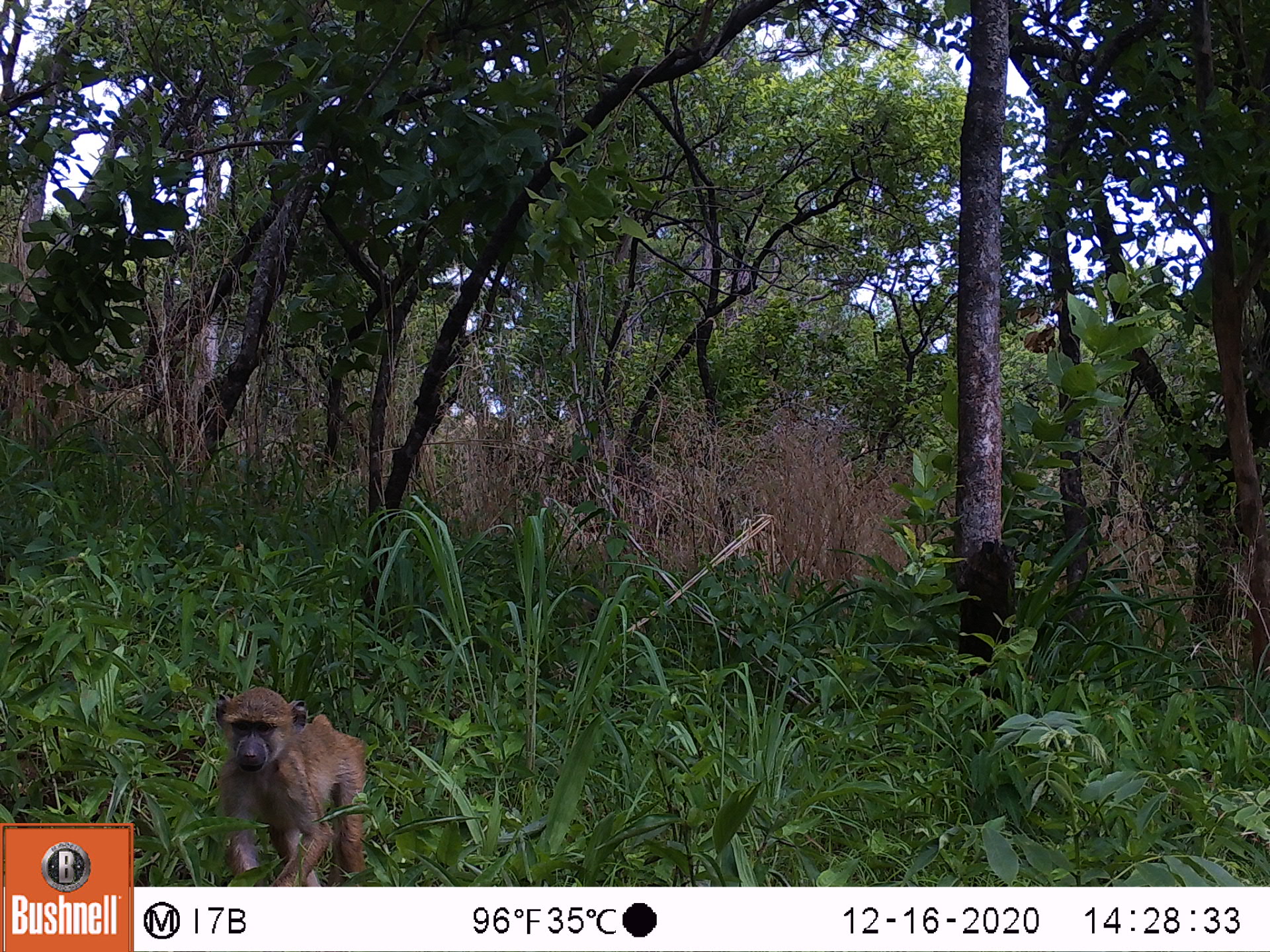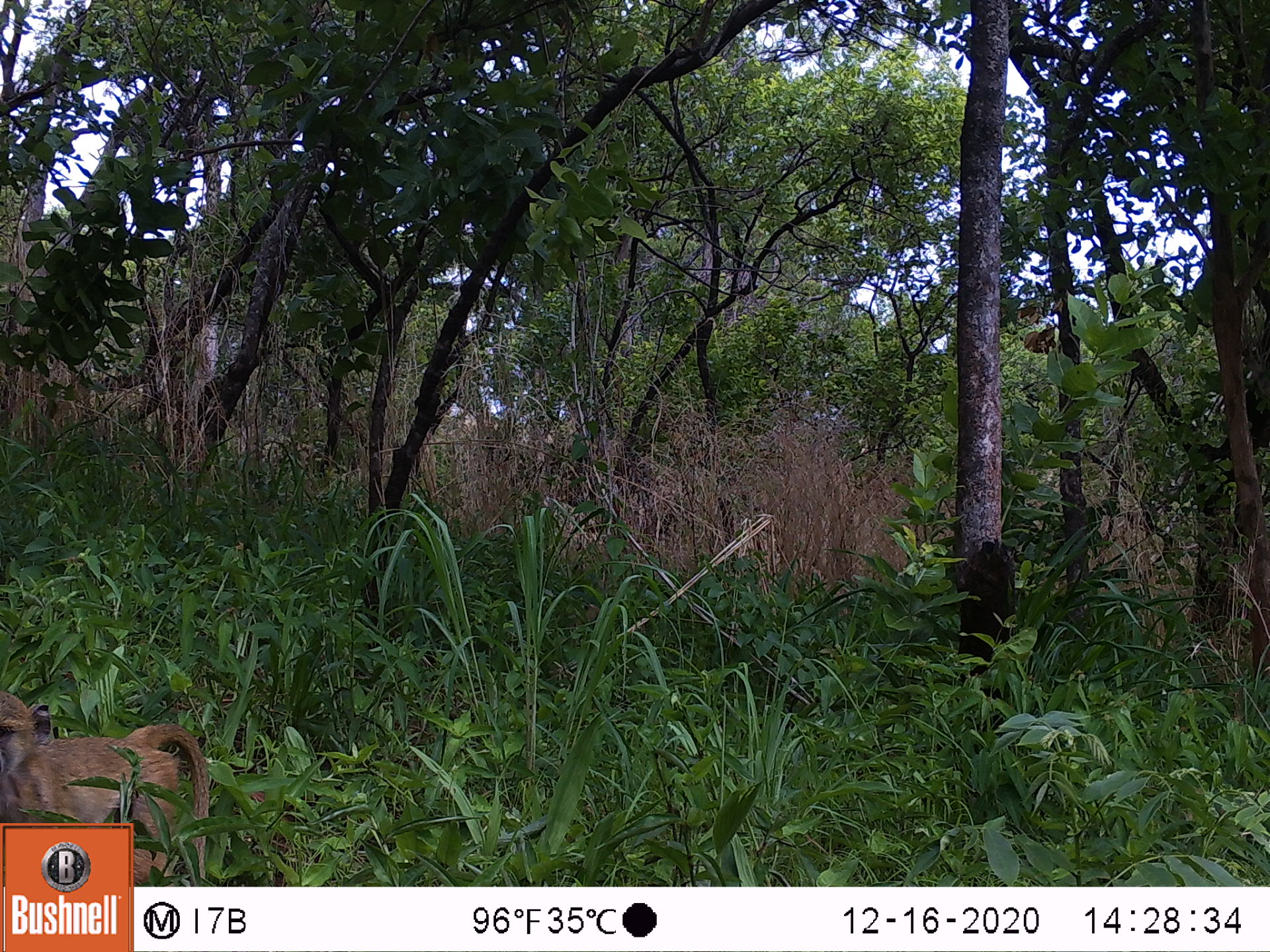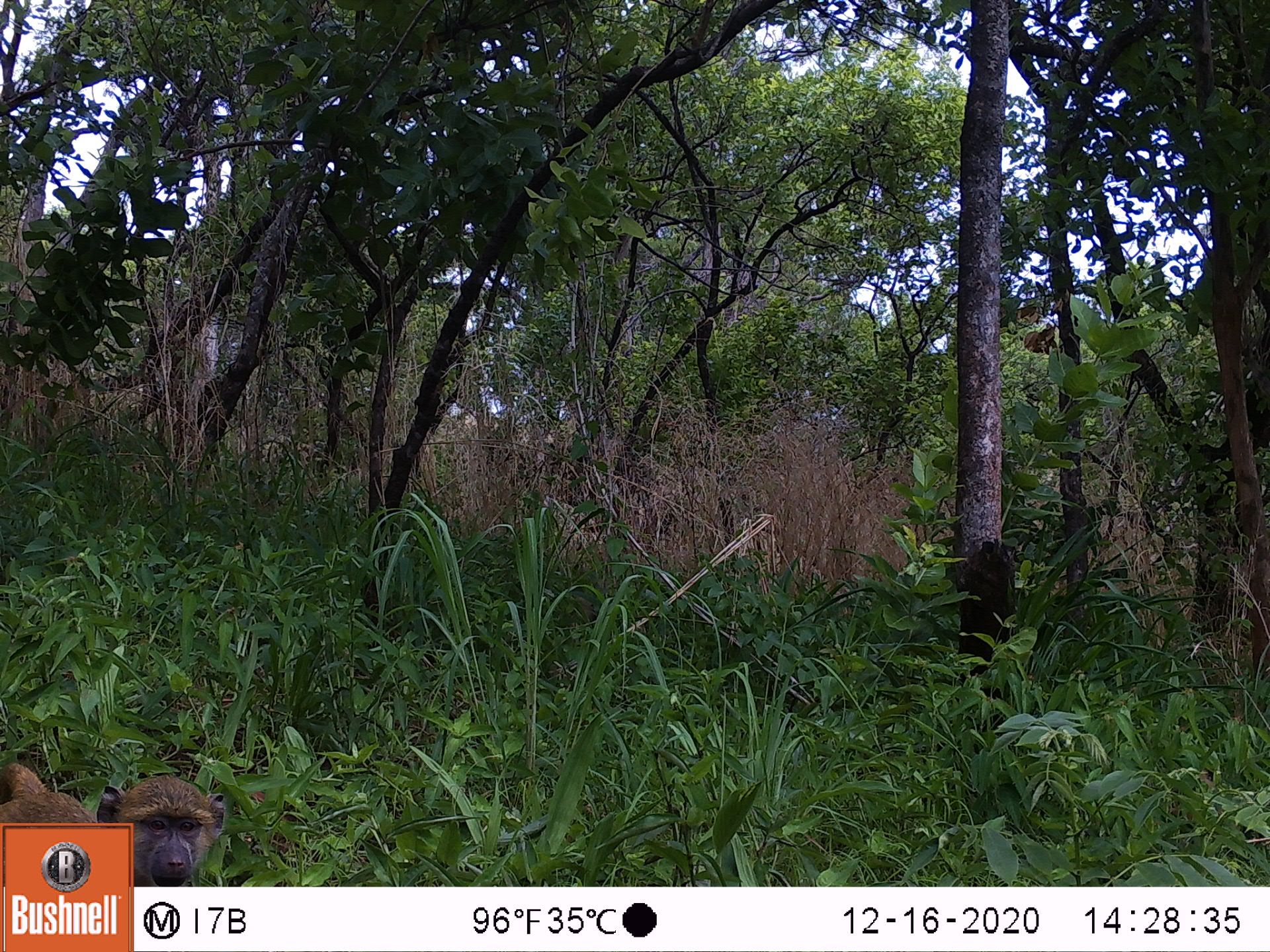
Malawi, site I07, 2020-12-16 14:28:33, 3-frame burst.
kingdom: Animalia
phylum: Chordata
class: Mammalia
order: Primates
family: Cercopithecidae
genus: Papio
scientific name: Papio cynocephalus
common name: yellow baboon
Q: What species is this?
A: Yellow baboon (Papio cynocephalus).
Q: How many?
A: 1.